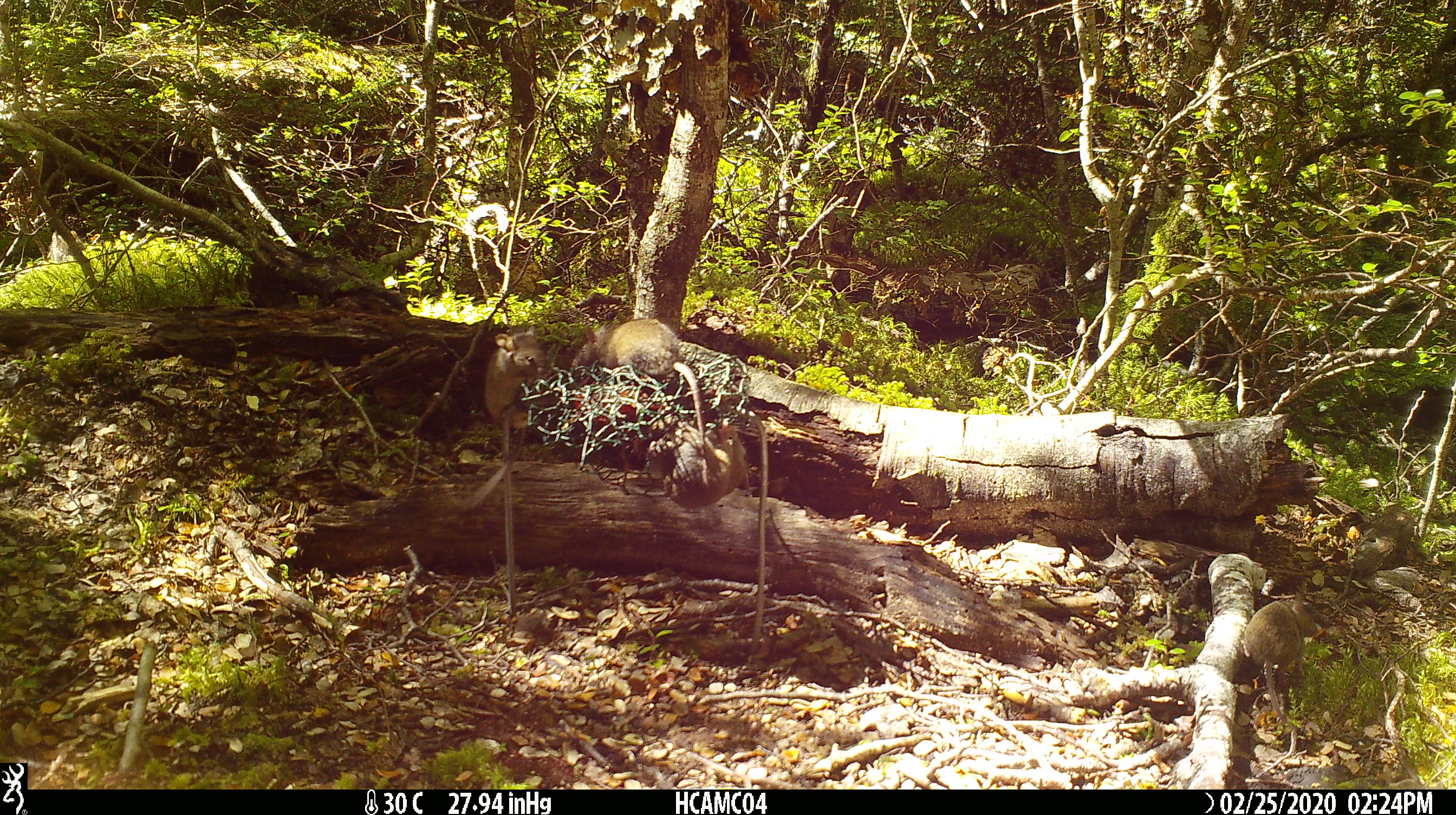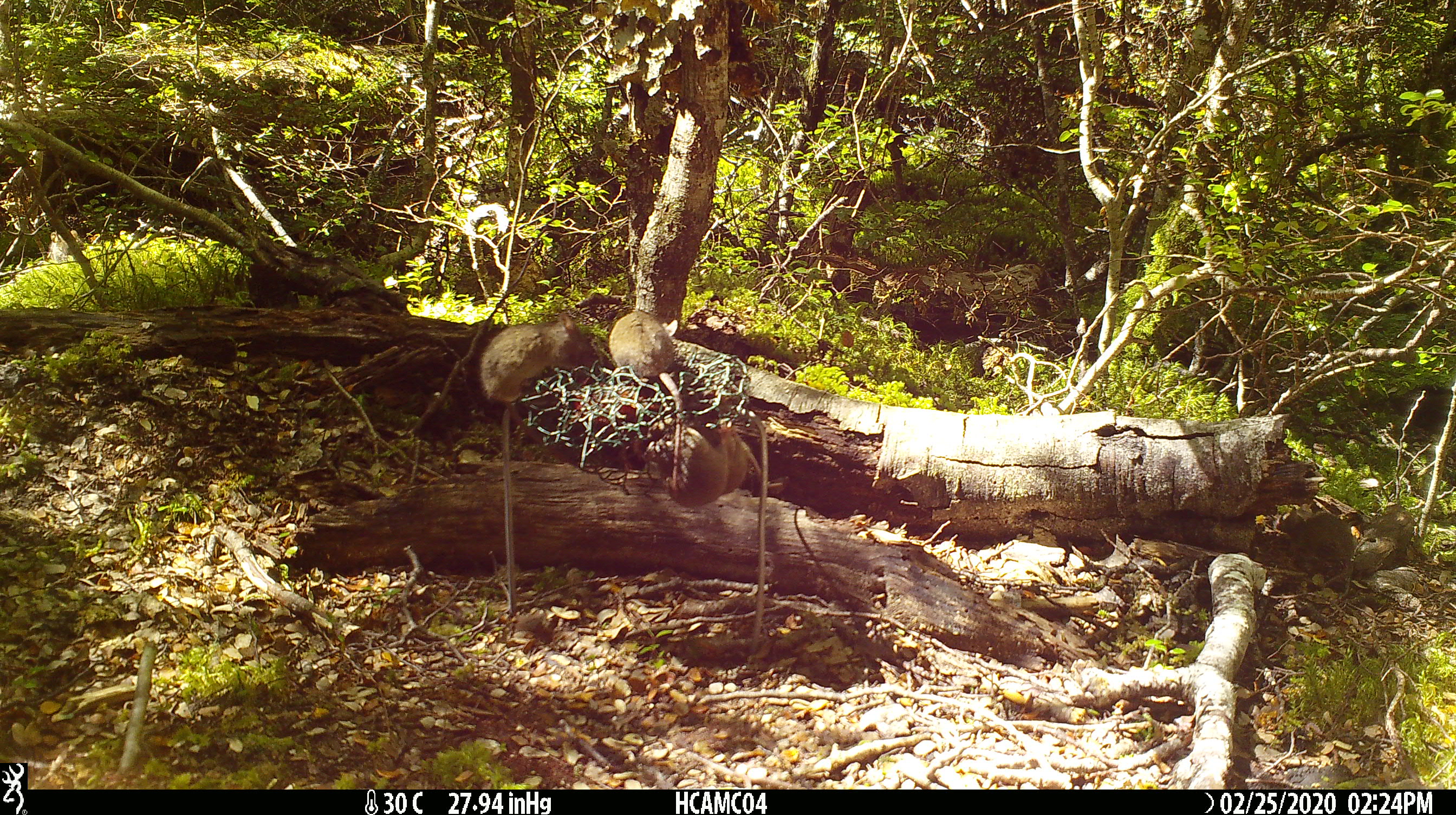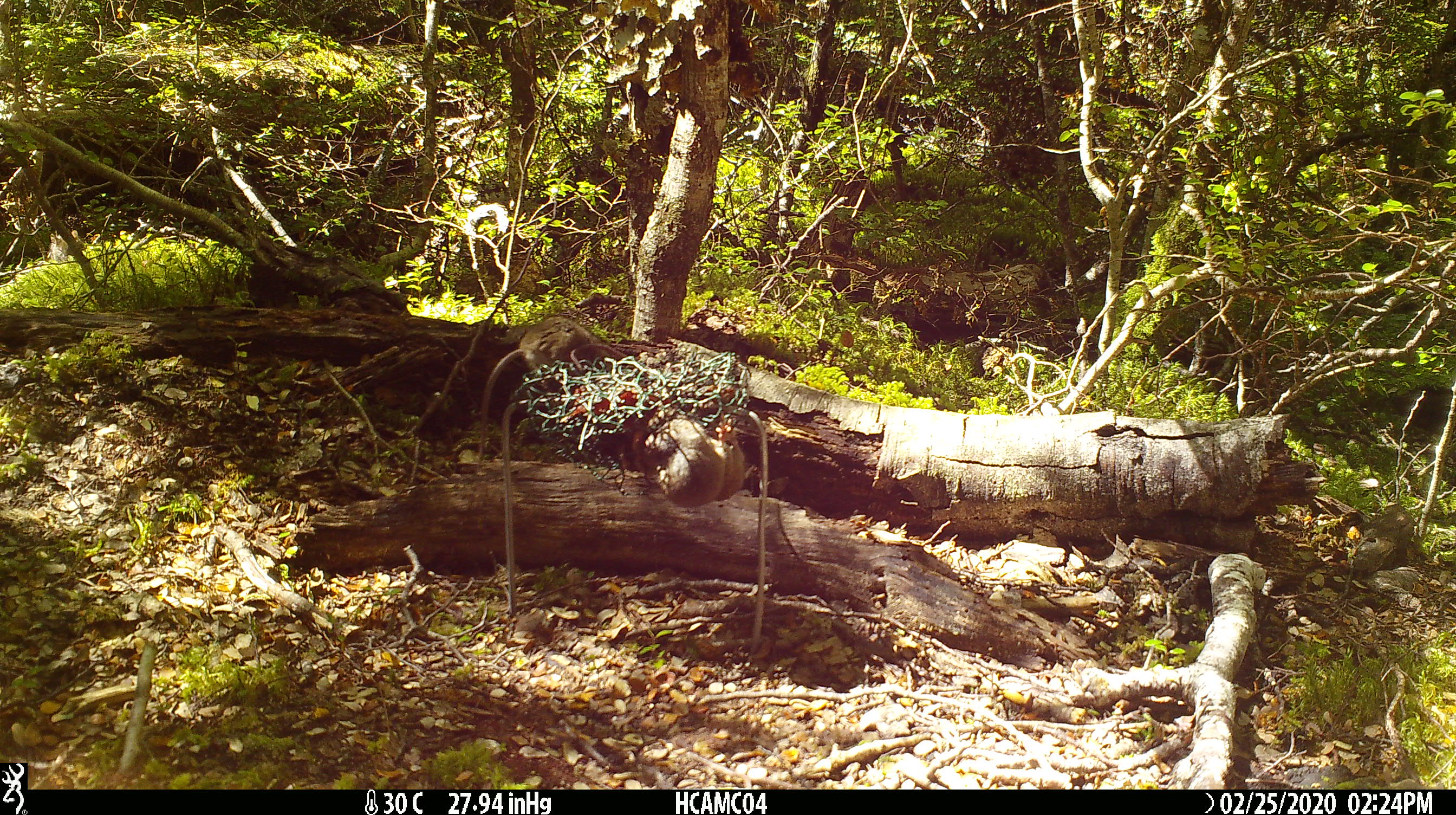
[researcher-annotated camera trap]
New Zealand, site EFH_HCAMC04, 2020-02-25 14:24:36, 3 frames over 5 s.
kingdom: Animalia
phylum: Chordata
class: Mammalia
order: Rodentia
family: Muridae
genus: Mus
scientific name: Mus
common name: mouse